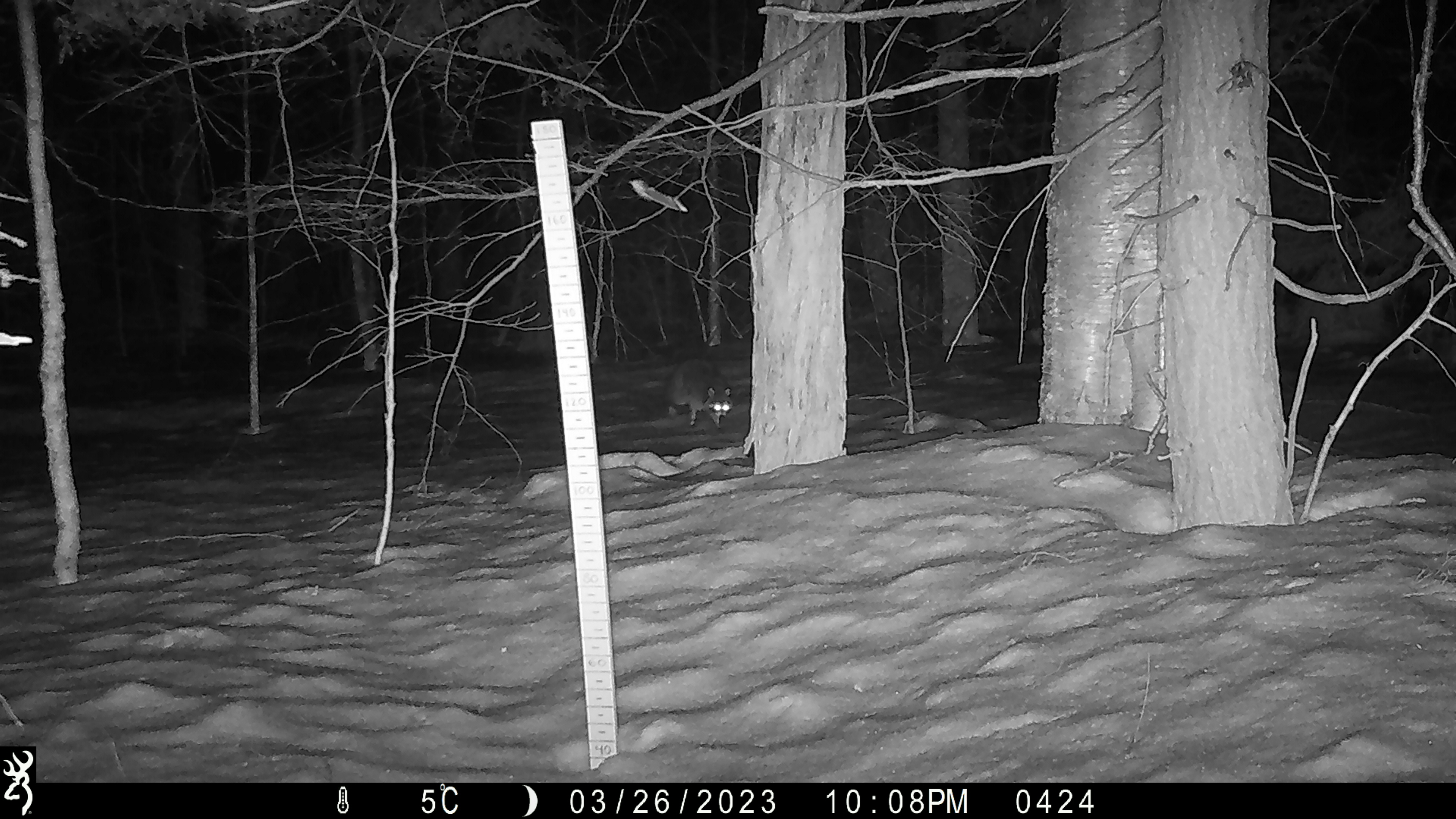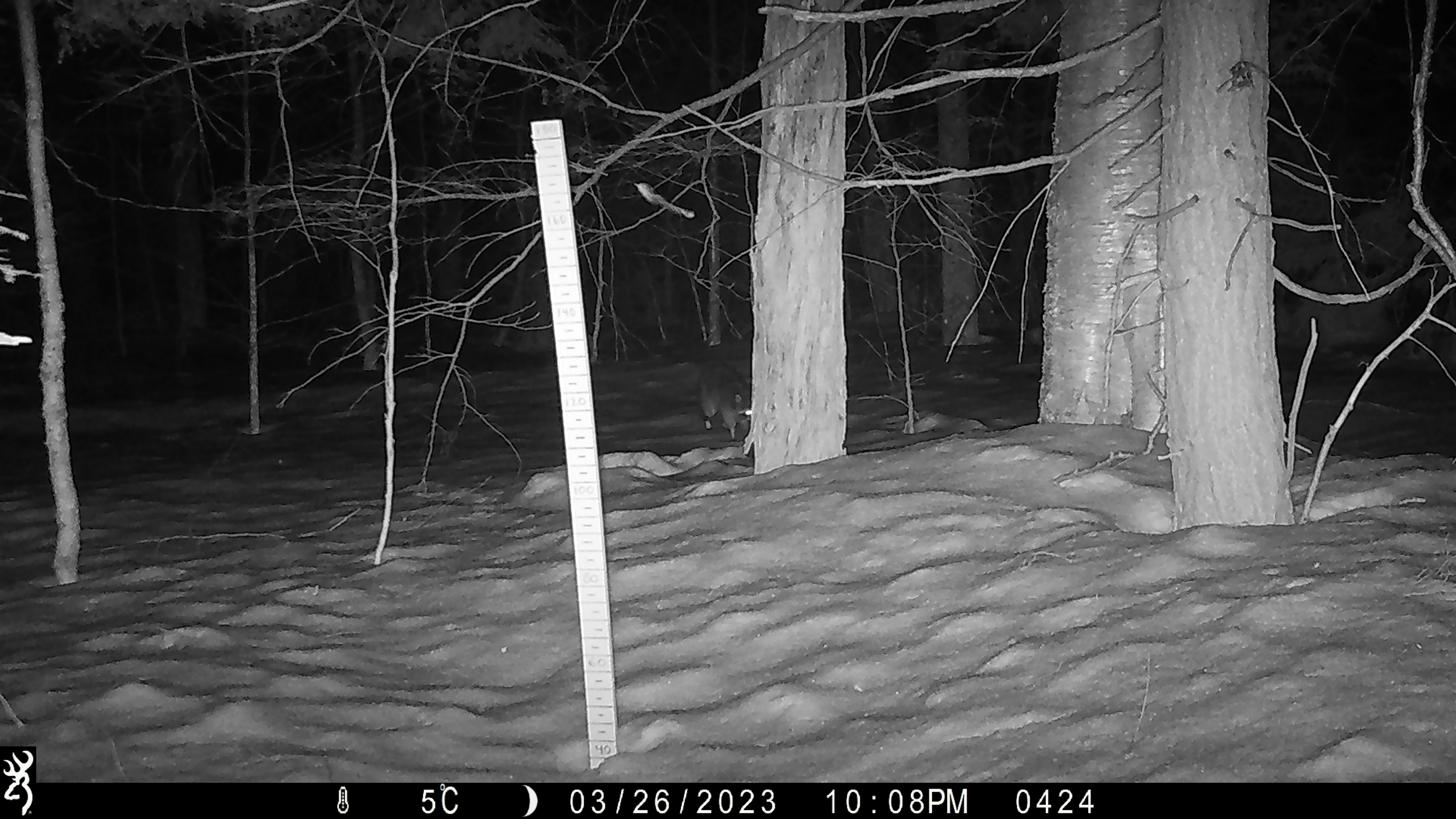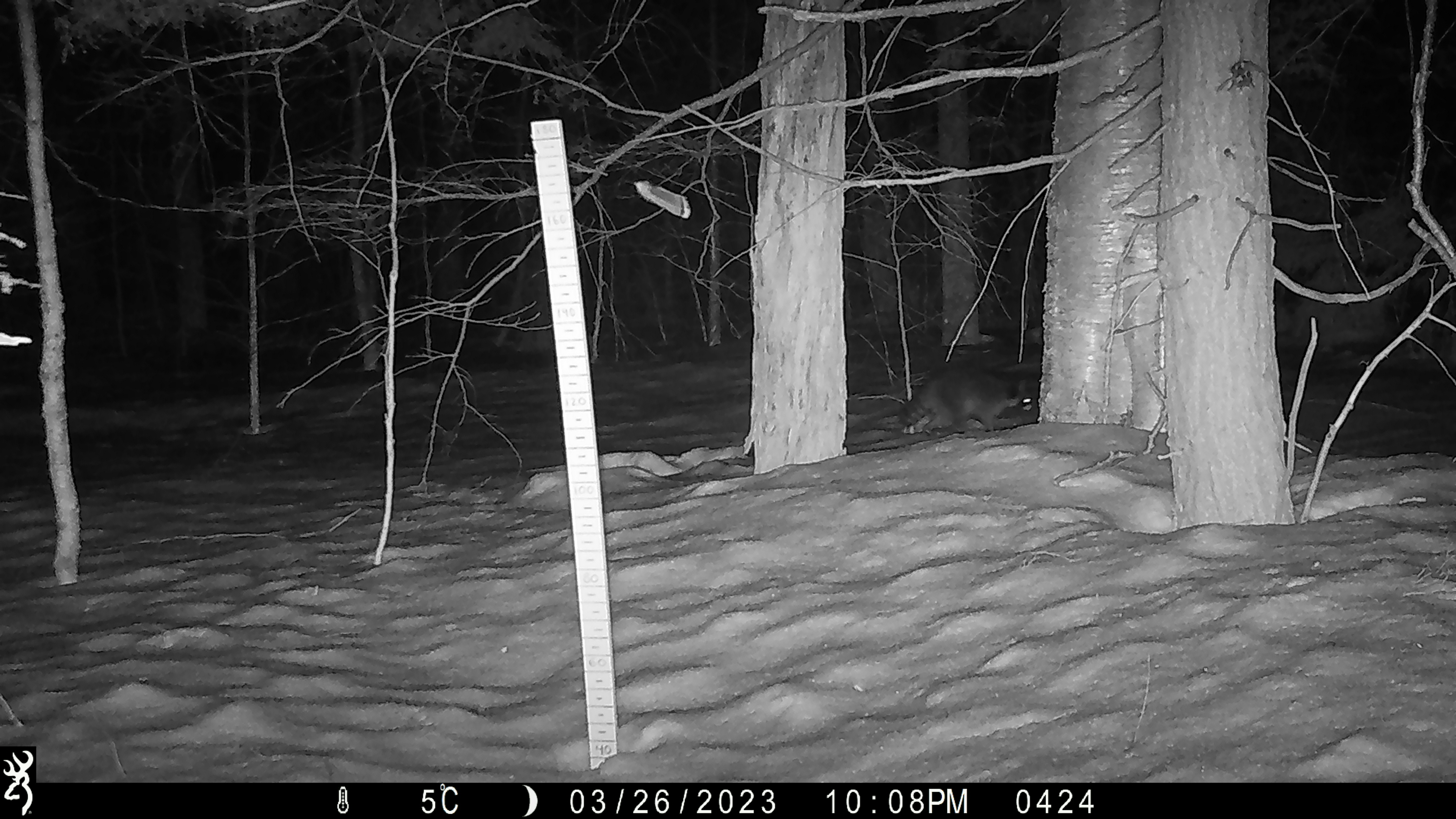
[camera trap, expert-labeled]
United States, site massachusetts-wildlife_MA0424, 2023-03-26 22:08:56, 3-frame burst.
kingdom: Animalia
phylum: Chordata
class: Mammalia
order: Carnivora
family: Procyonidae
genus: Procyon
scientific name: Procyon lotor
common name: raccoon